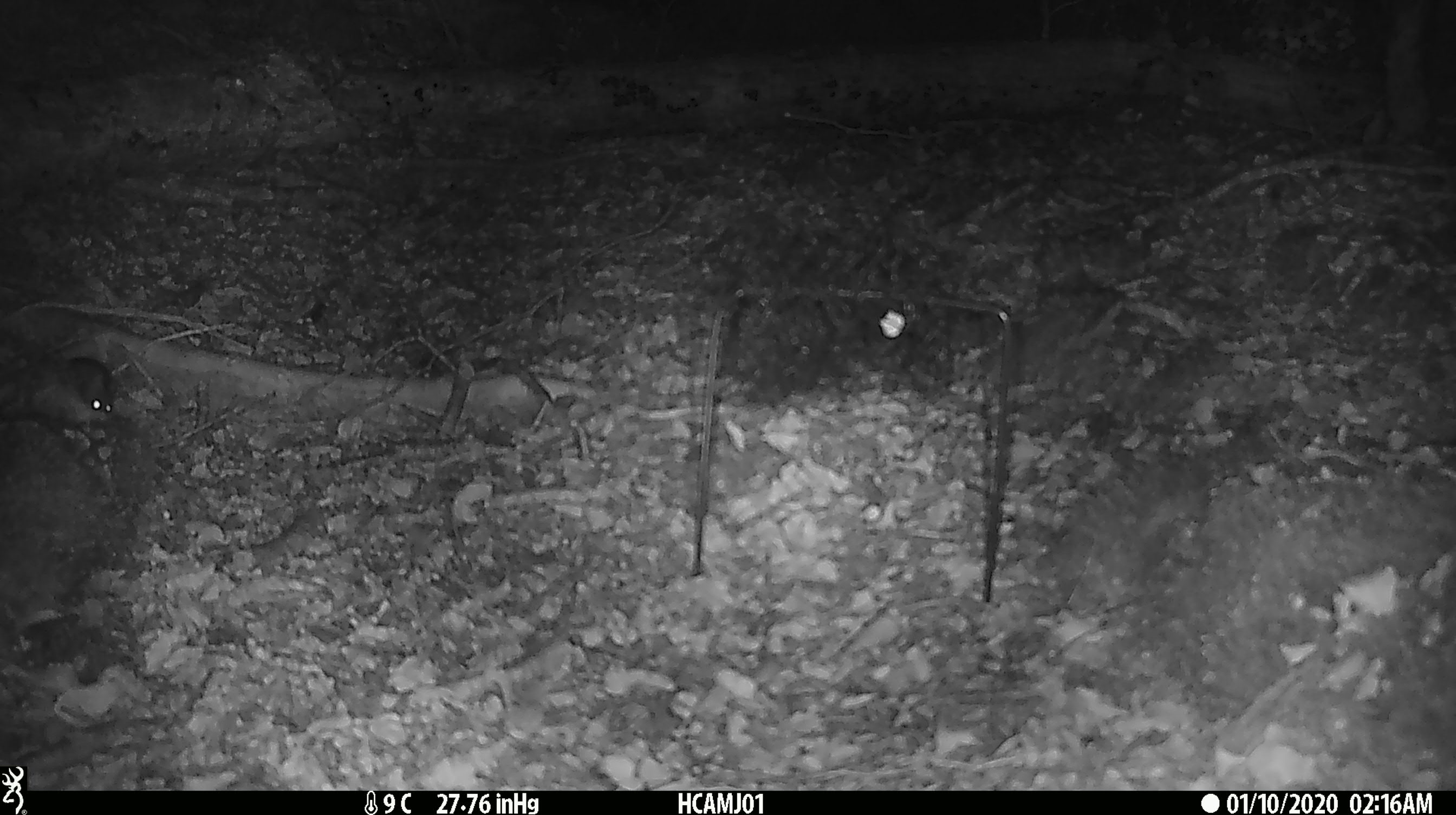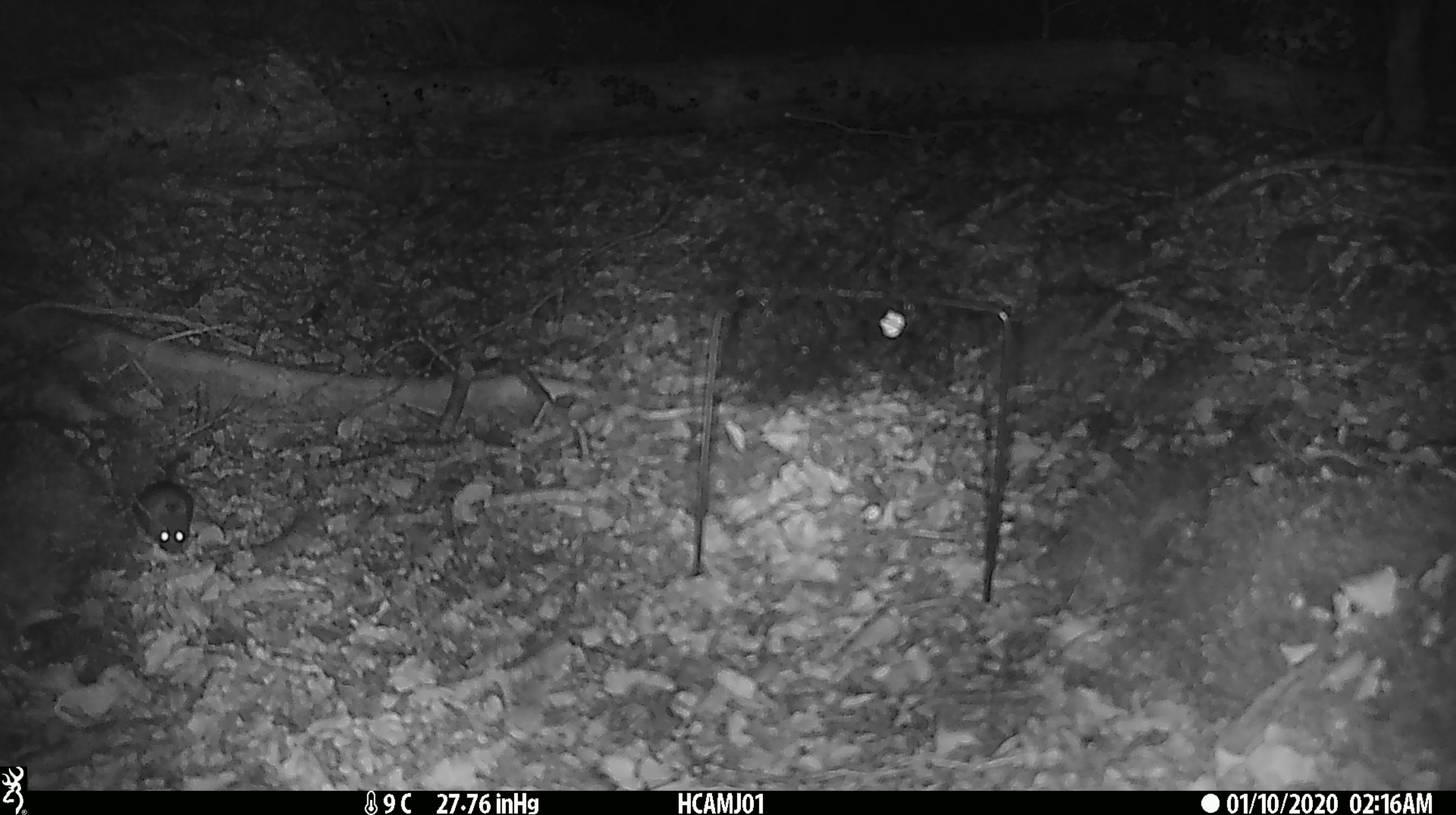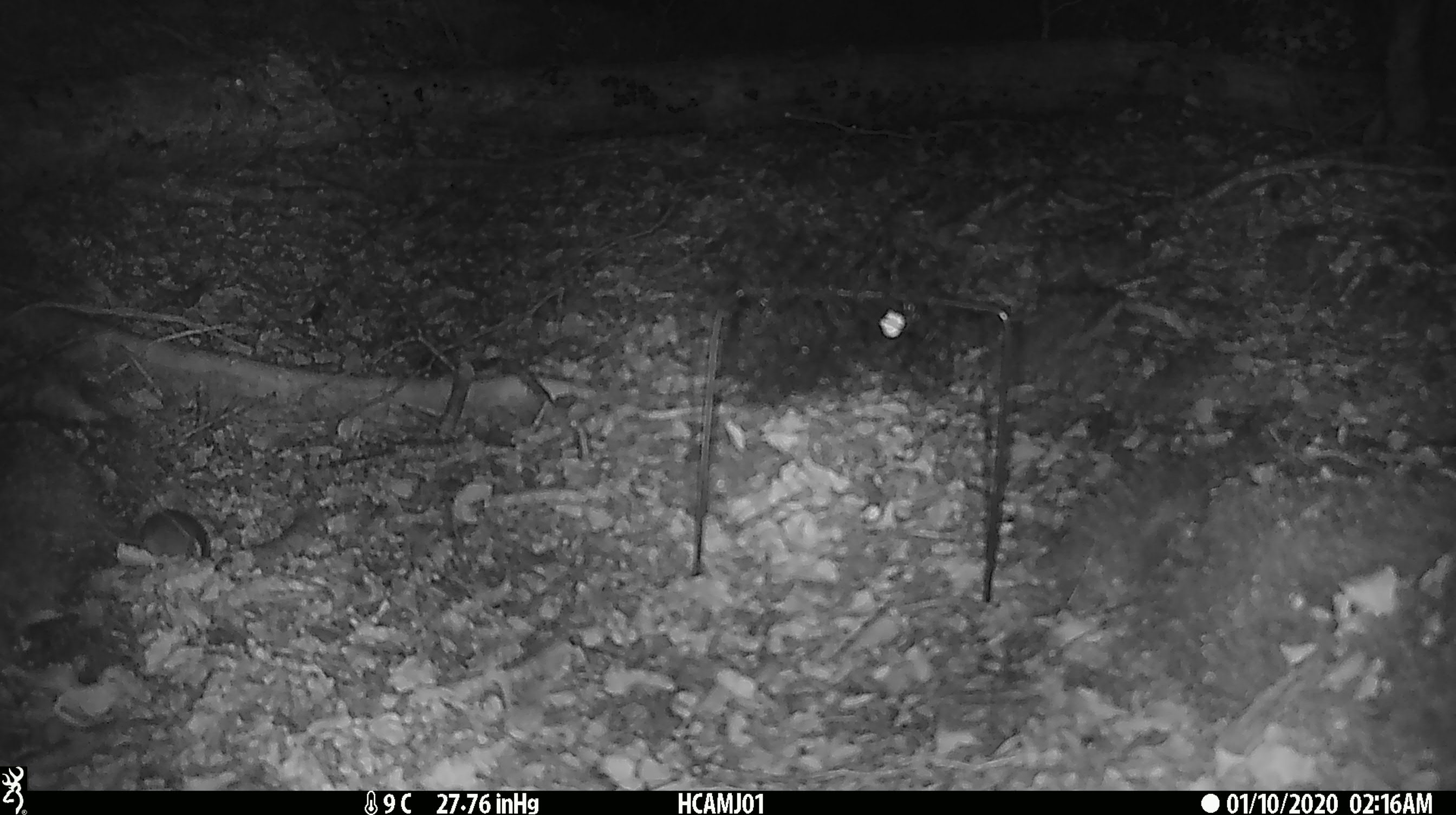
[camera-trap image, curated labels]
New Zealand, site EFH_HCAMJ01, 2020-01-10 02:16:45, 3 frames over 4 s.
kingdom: Animalia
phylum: Chordata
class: Mammalia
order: Rodentia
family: Muridae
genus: Mus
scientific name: Mus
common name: mouse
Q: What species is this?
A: Mouse (Mus).